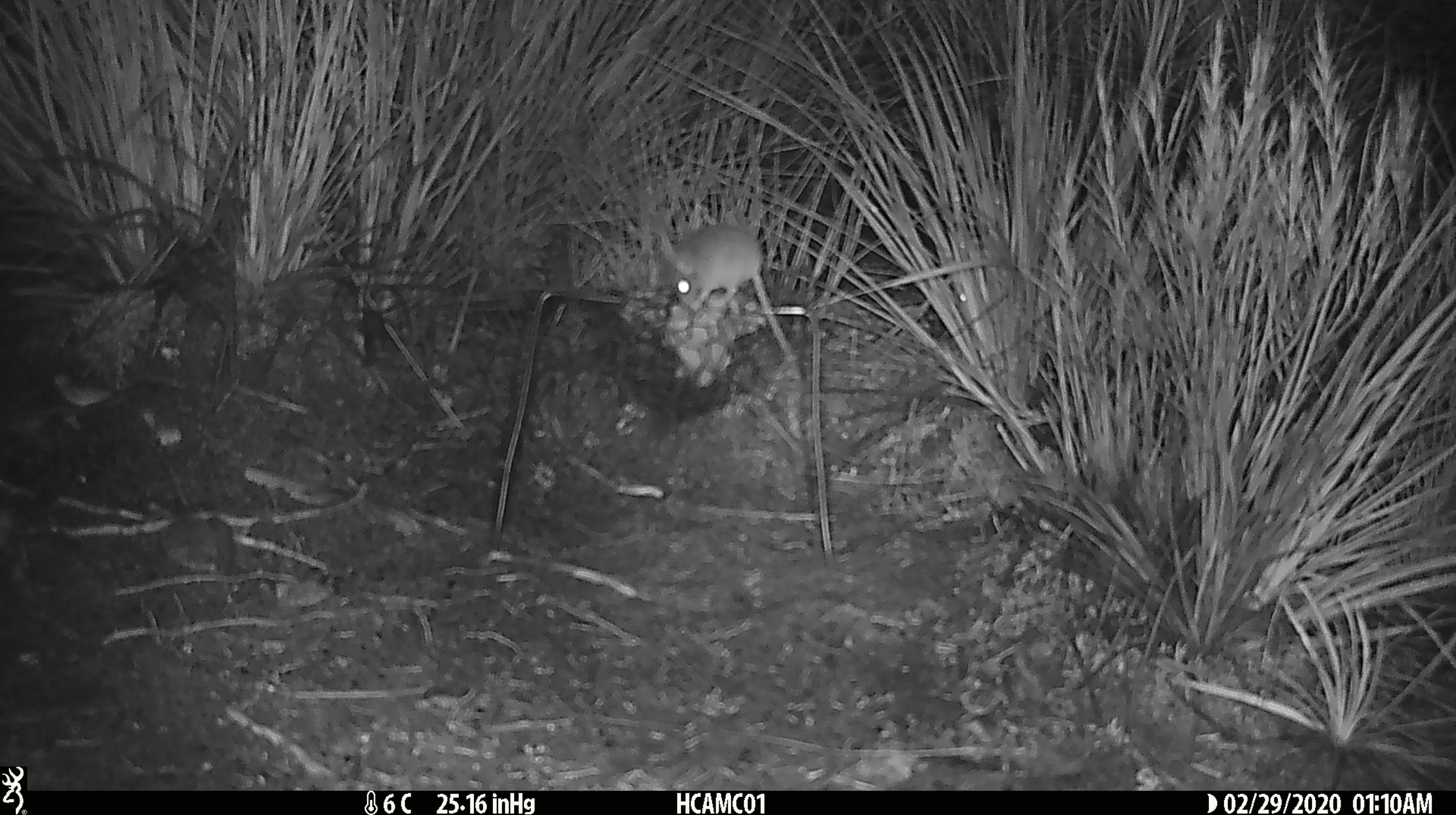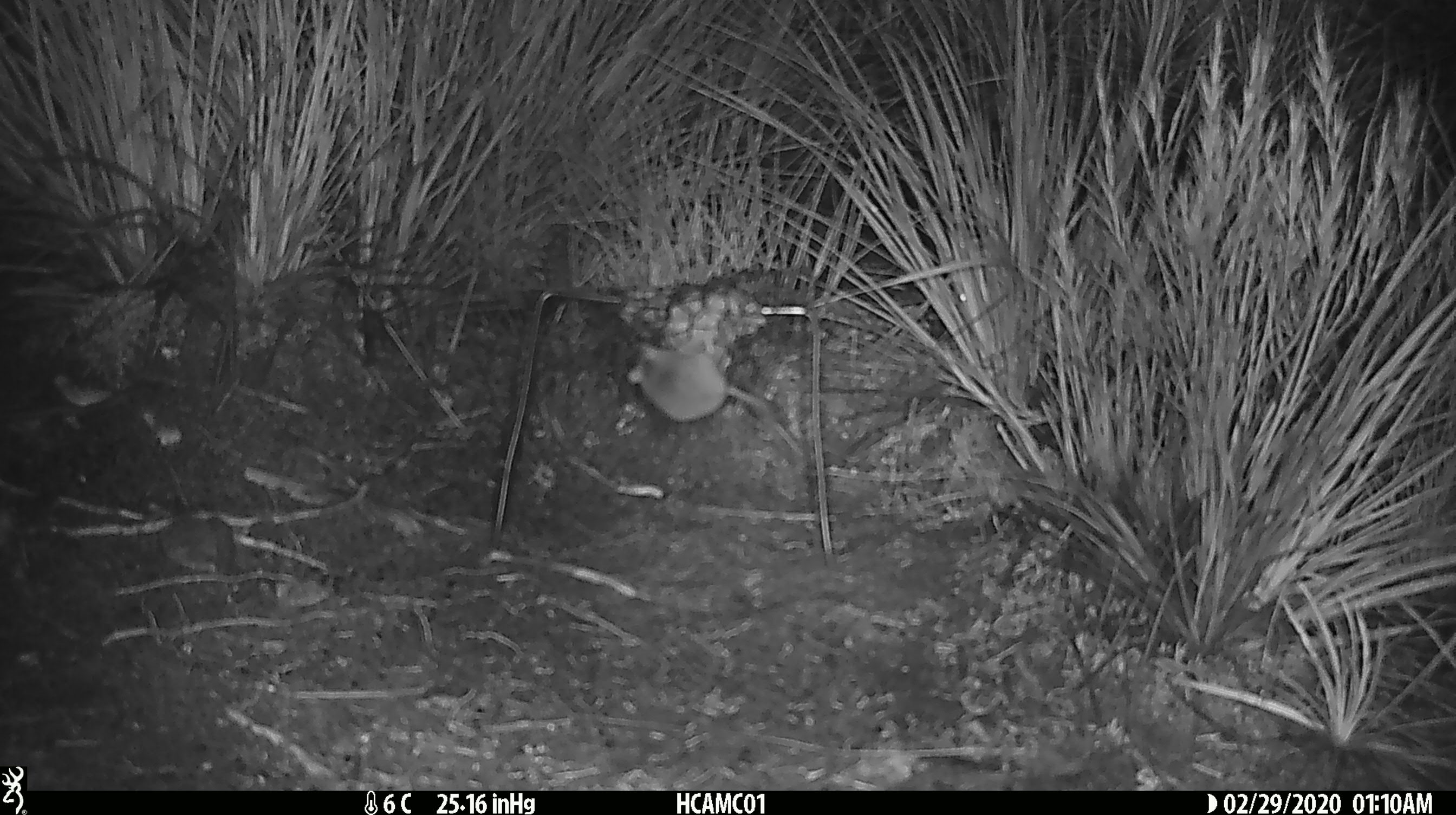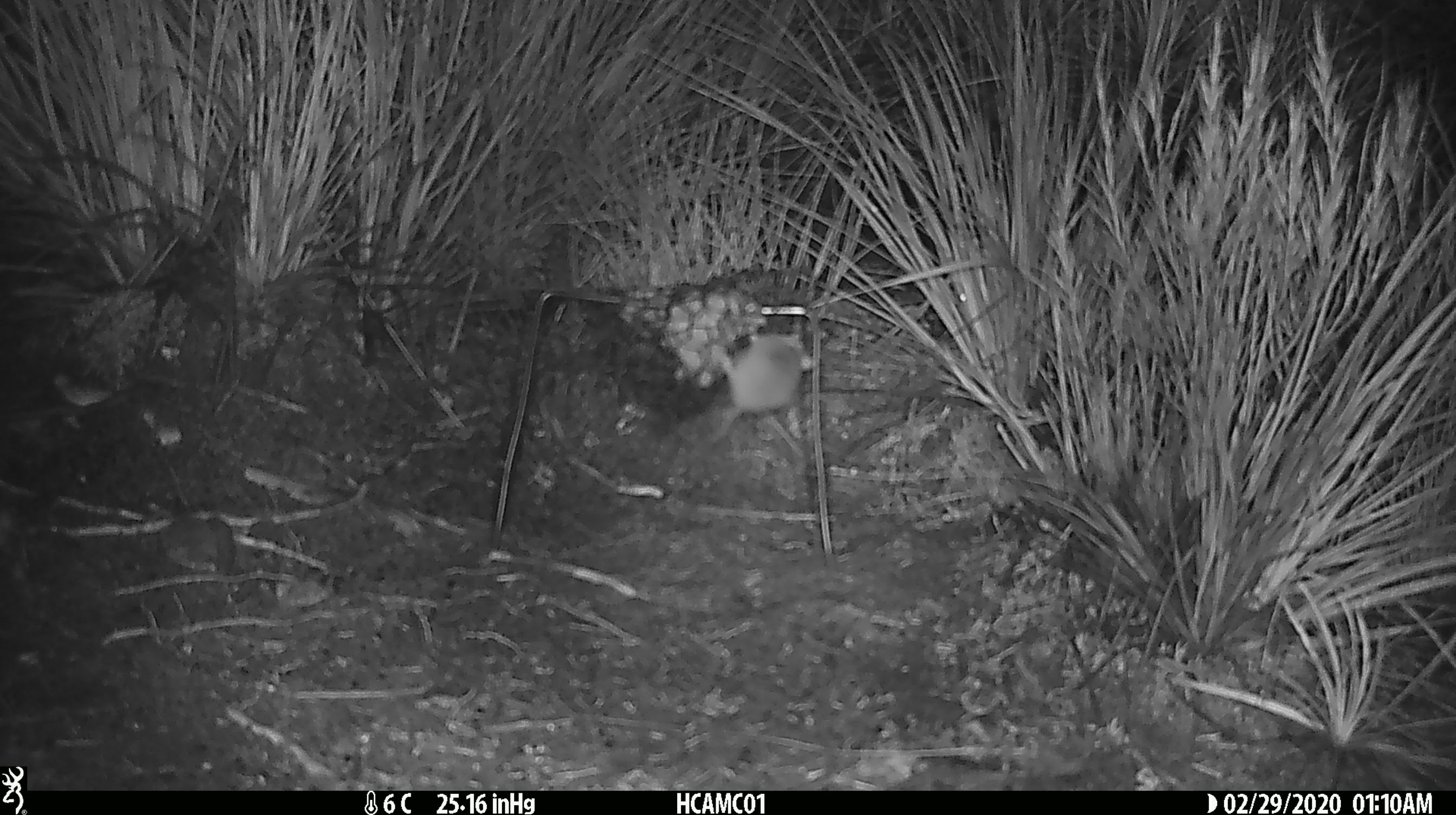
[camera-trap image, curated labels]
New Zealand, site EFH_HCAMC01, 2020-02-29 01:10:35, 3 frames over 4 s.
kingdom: Animalia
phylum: Chordata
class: Mammalia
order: Rodentia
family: Muridae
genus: Mus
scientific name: Mus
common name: mouse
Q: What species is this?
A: Mouse (Mus).